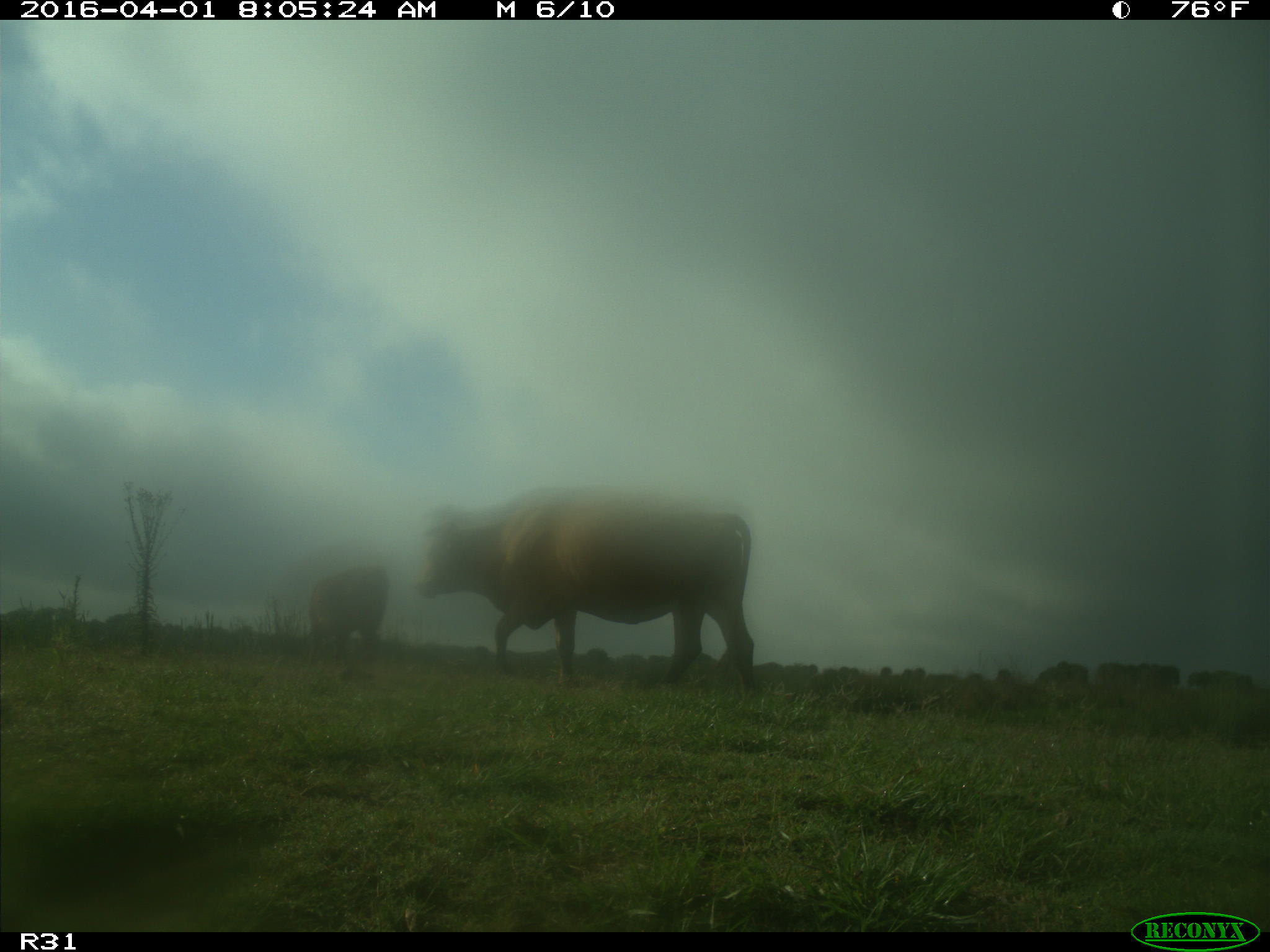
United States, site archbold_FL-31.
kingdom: Animalia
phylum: Chordata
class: Mammalia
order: Artiodactyla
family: Bovidae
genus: Bos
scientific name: Bos taurus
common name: domestic cow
Bos taurus (domestic cow).